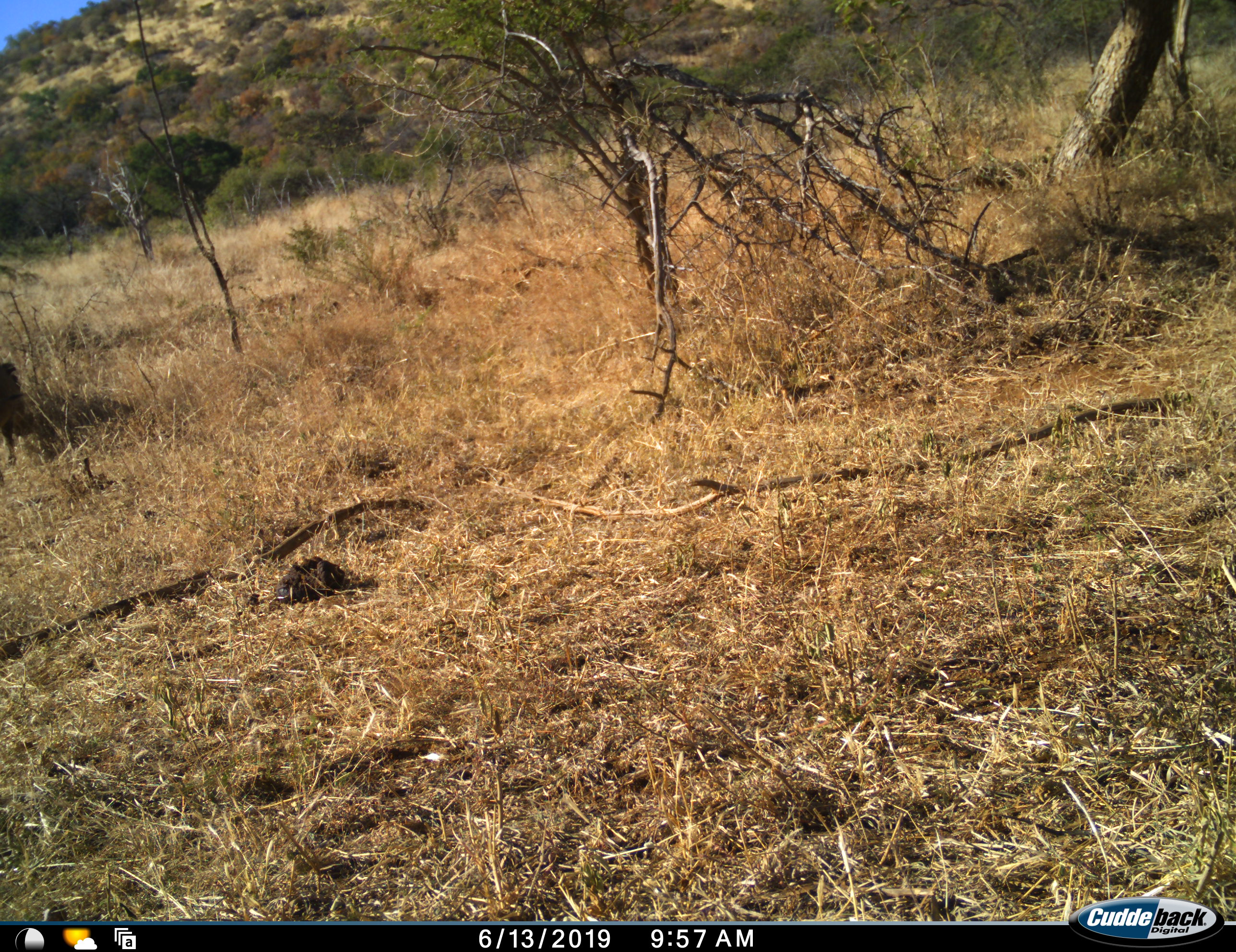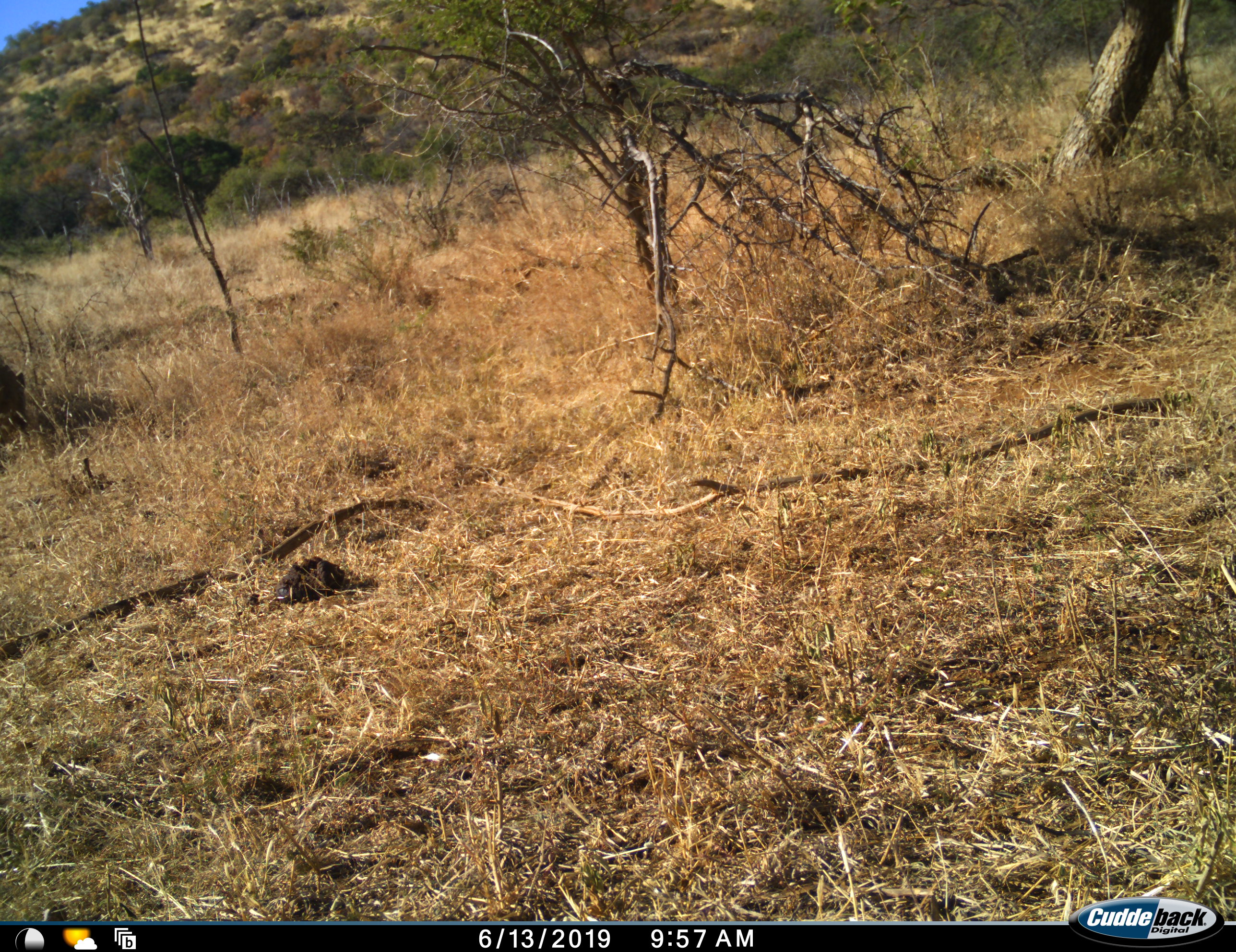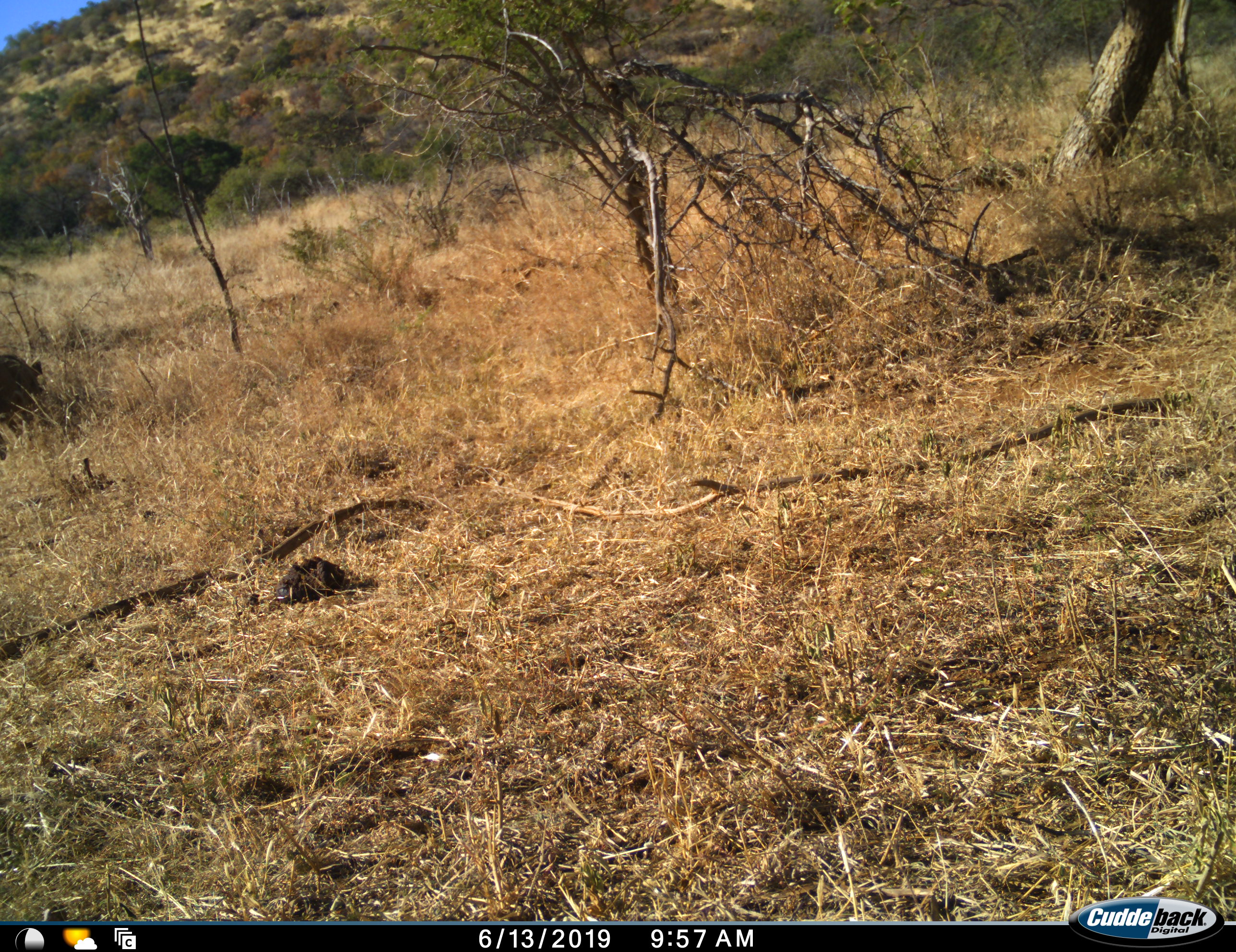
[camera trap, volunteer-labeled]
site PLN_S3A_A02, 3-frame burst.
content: unidentified animal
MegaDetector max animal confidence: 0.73